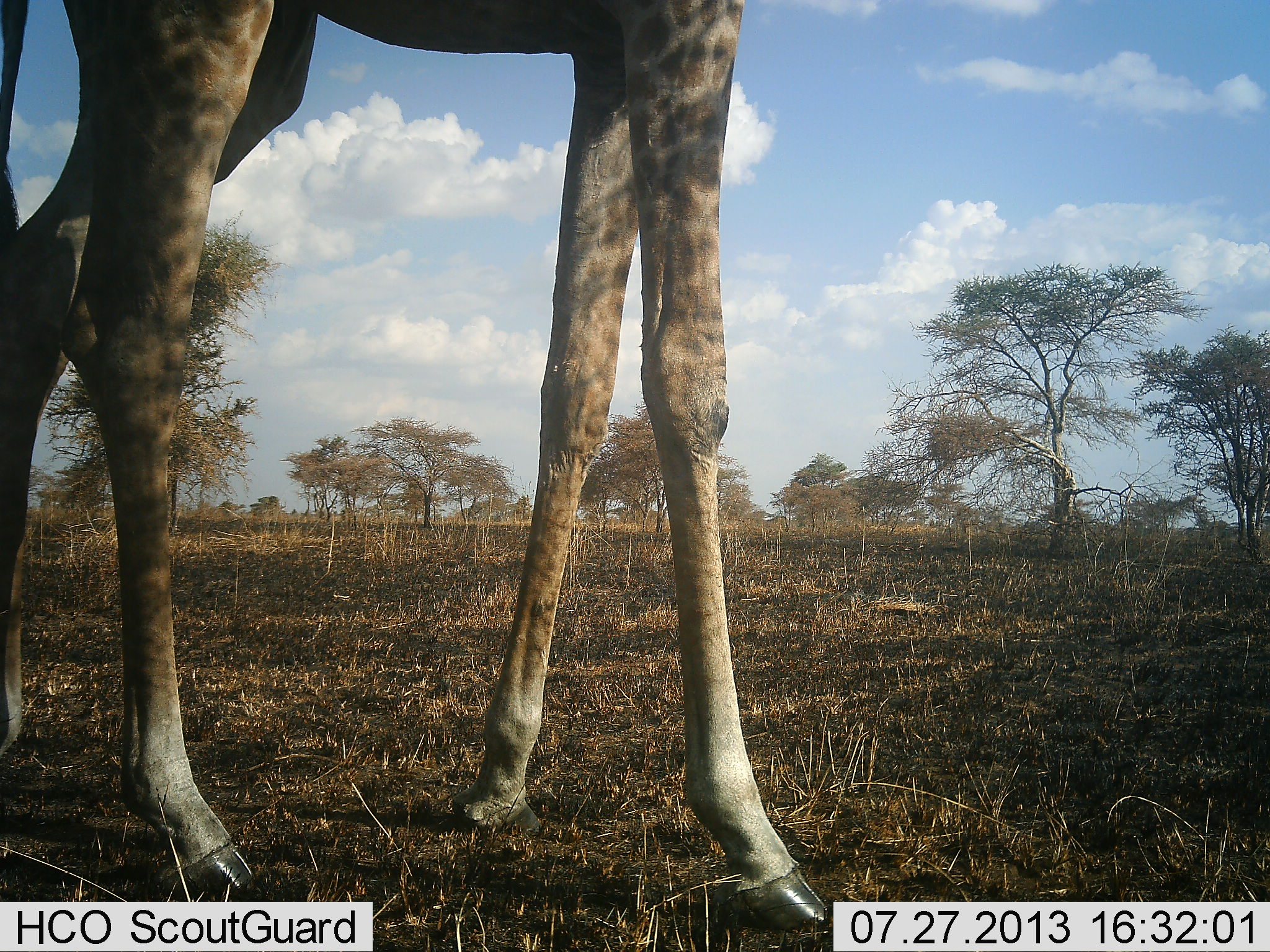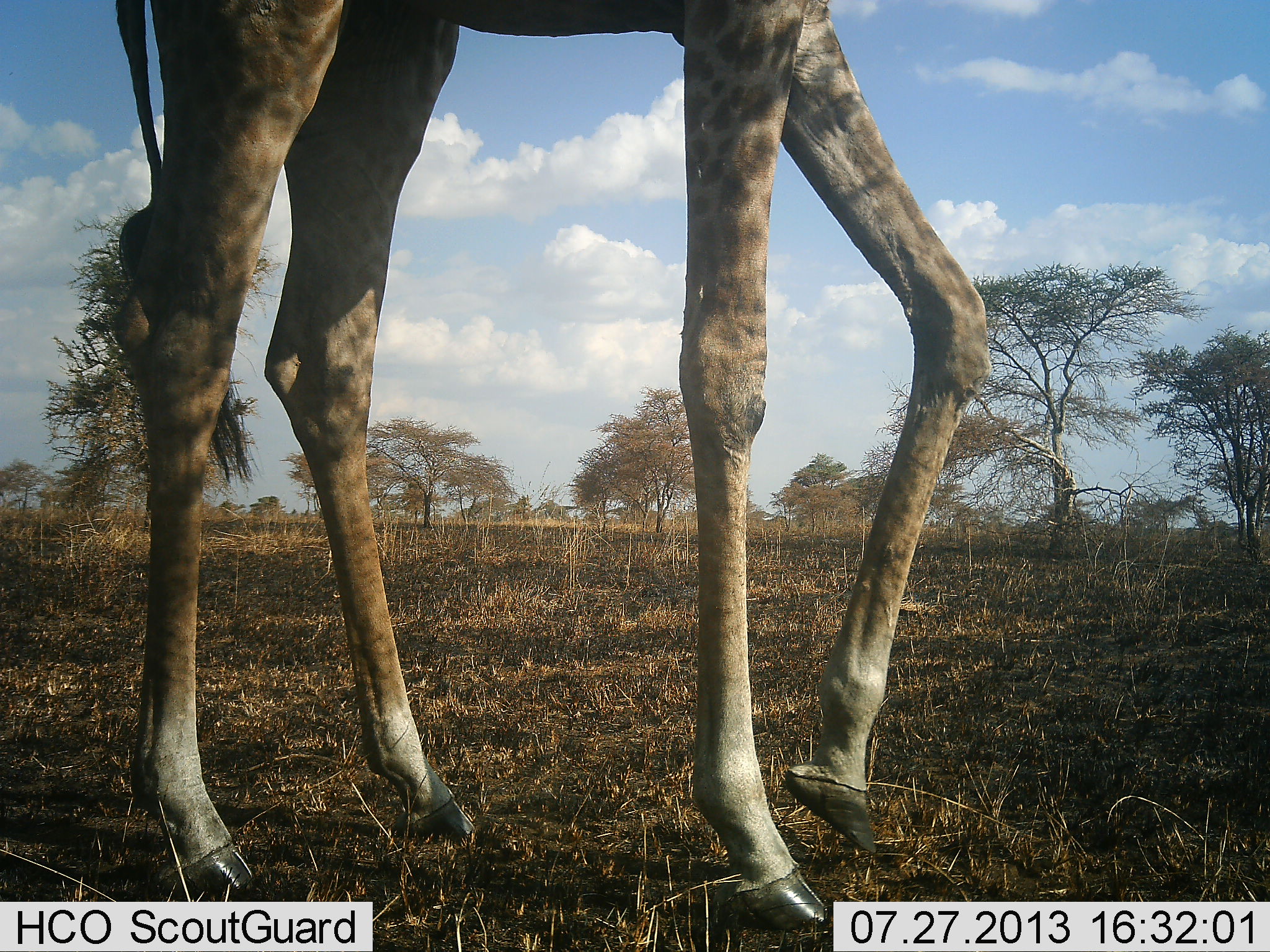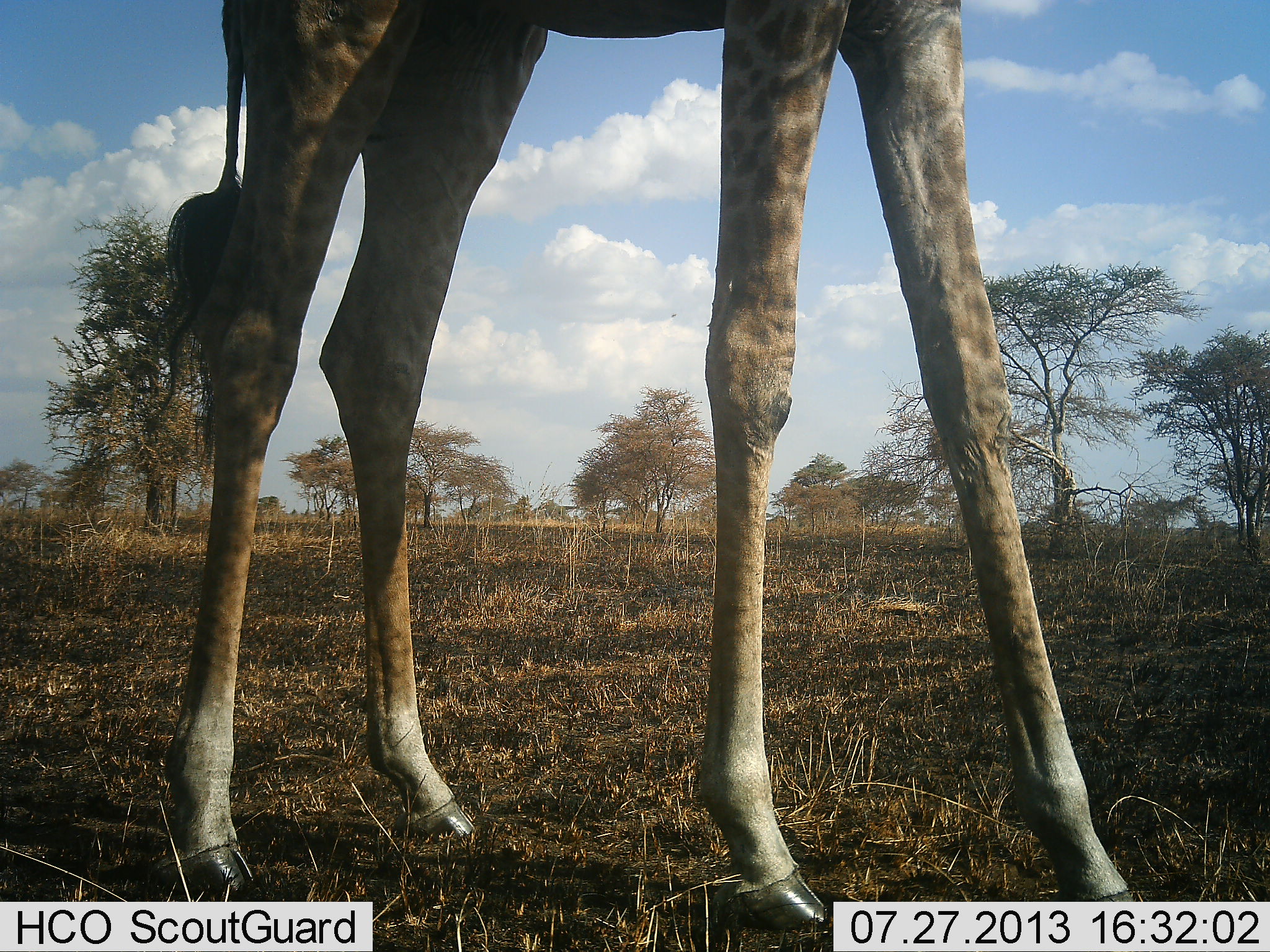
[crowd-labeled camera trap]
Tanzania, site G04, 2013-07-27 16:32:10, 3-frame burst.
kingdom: Animalia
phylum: Chordata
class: Mammalia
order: Artiodactyla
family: Giraffidae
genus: Giraffa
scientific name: Giraffa camelopardalis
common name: giraffe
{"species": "giraffe (Giraffa camelopardalis)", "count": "1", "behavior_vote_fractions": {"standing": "25%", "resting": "0%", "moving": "81%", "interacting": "0%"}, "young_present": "0%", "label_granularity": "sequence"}